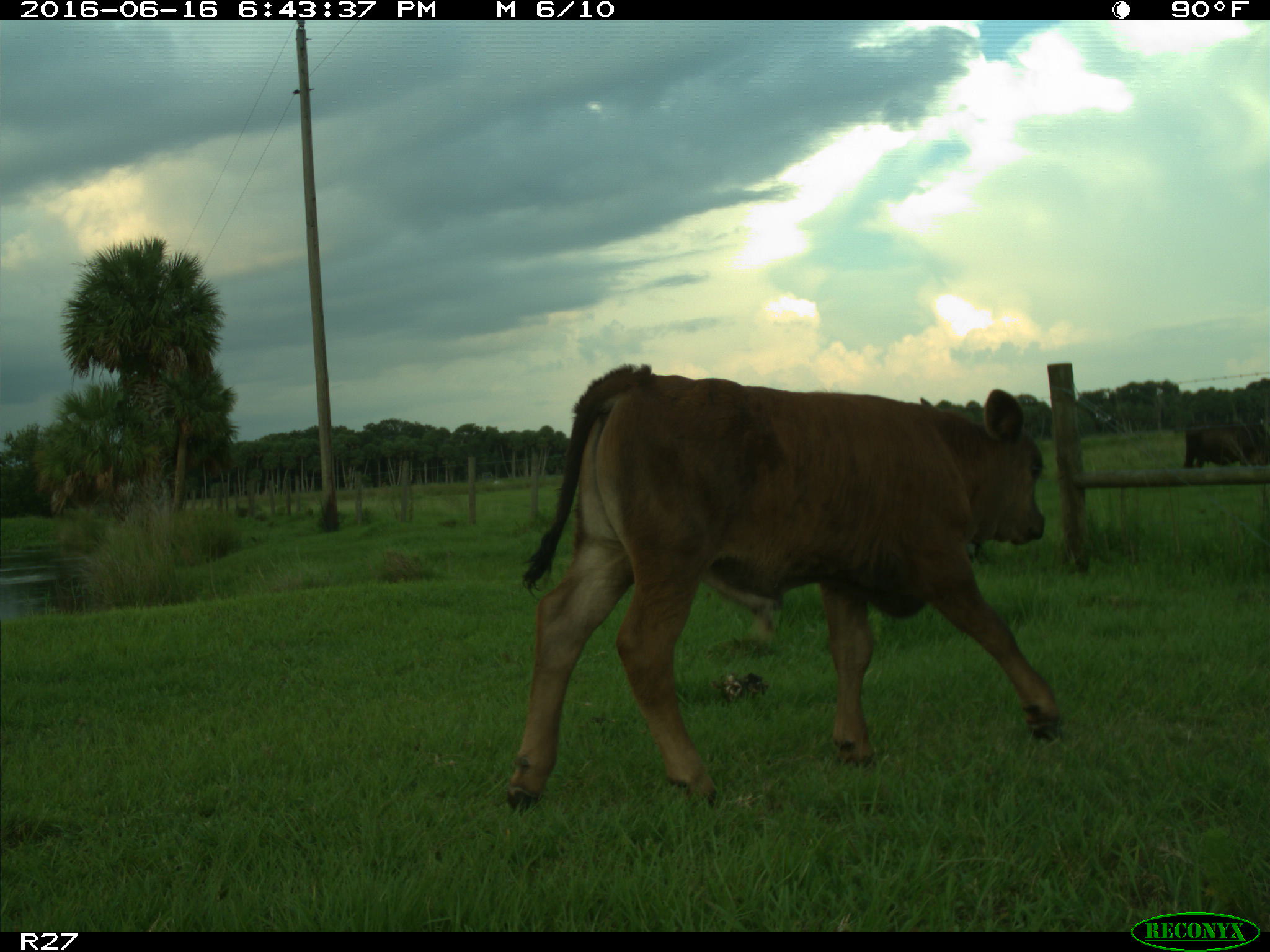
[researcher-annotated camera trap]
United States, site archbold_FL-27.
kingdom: Animalia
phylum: Chordata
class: Mammalia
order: Artiodactyla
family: Bovidae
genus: Bos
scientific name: Bos taurus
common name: domestic cow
Bos taurus (domestic cow).